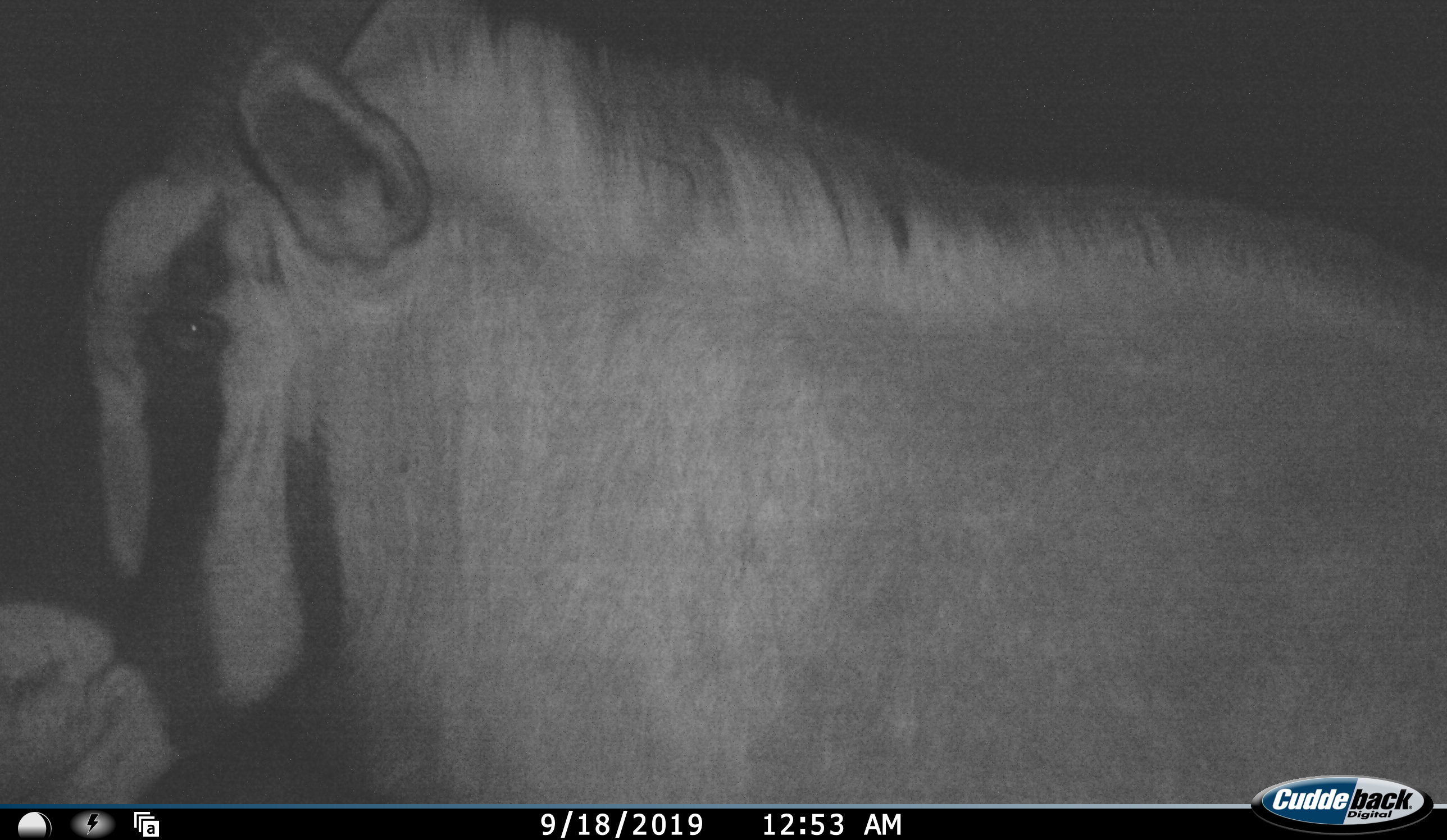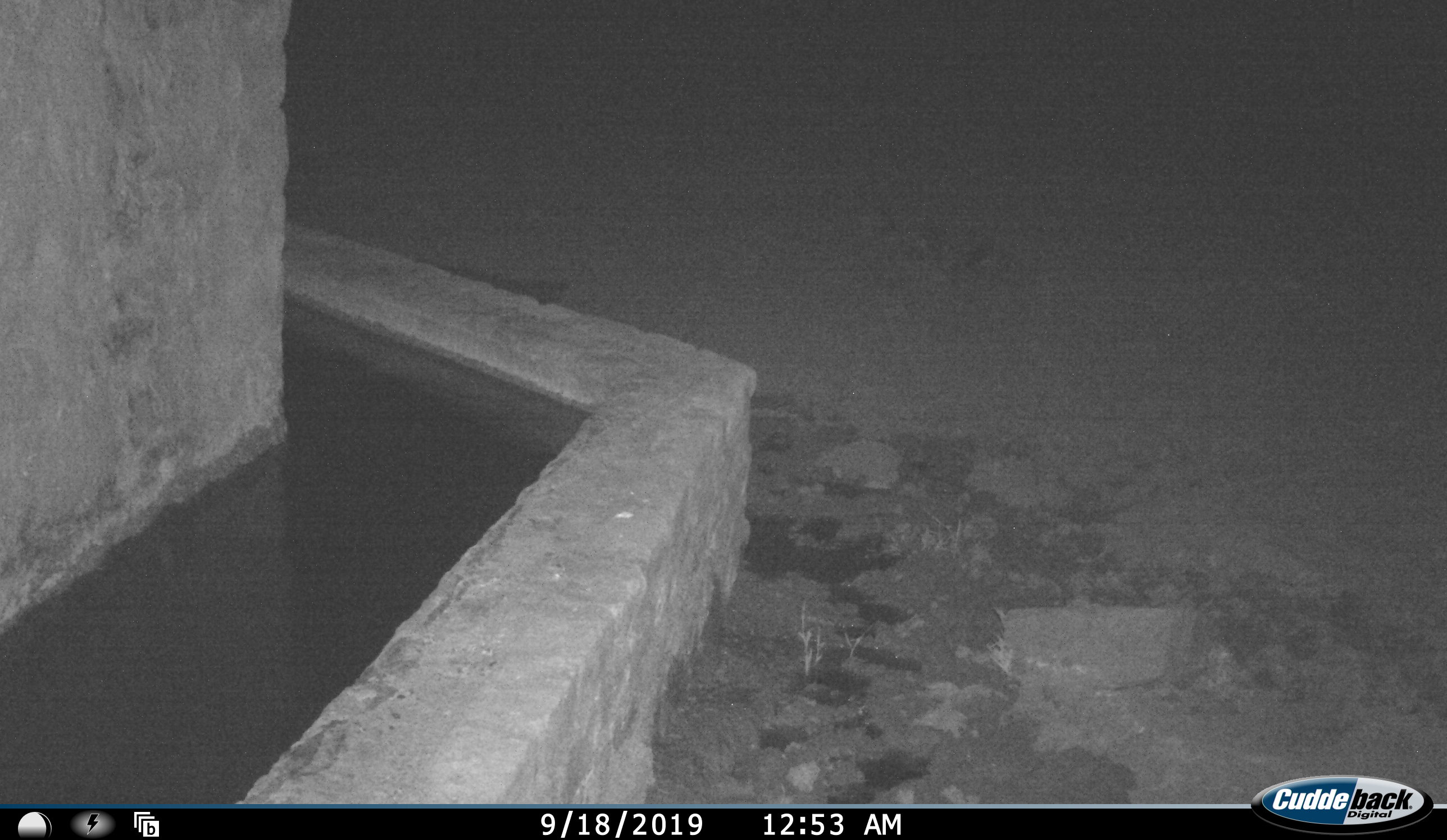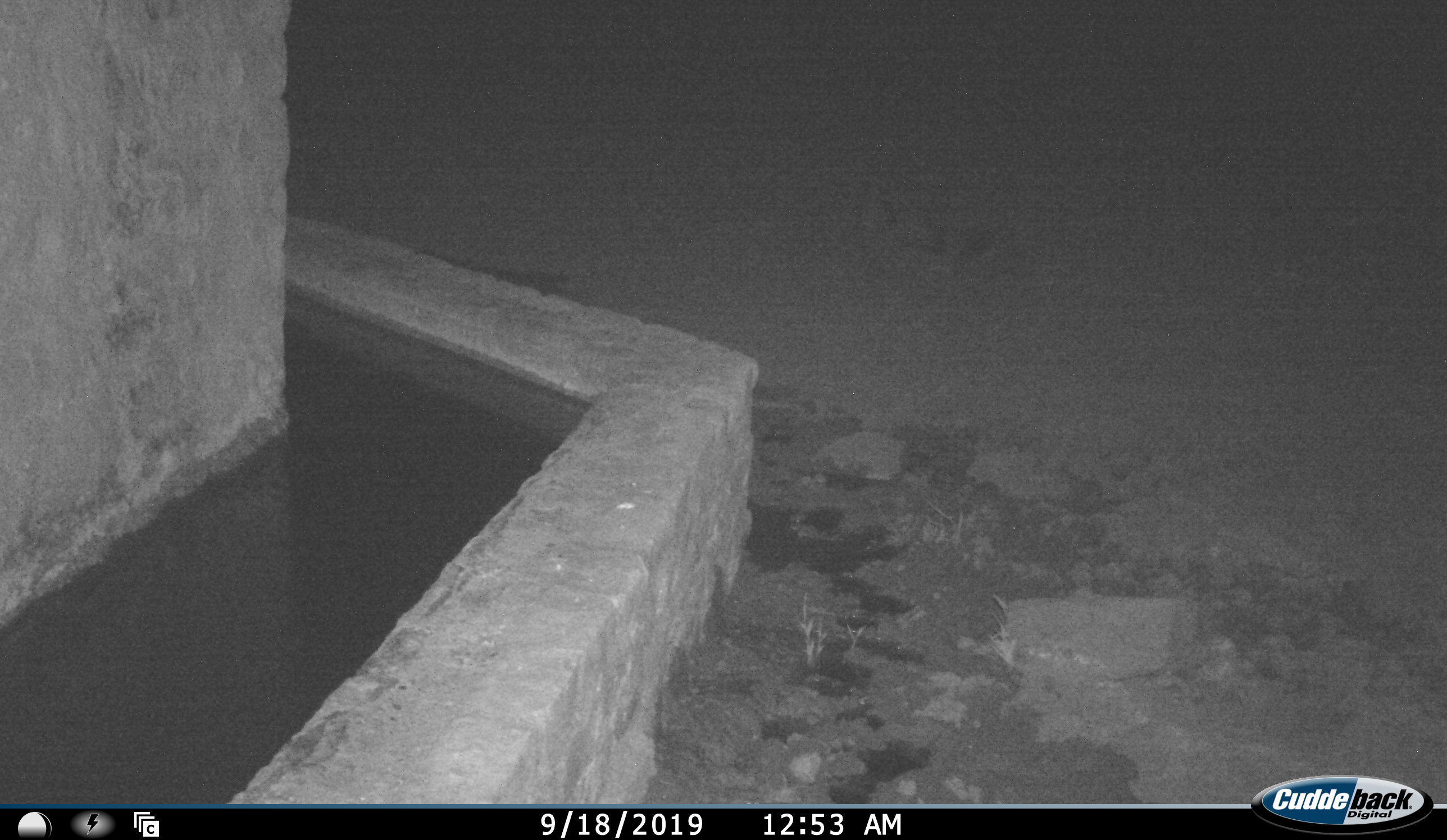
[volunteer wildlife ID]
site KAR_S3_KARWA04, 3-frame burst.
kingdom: Animalia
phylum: Chordata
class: Mammalia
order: Artiodactyla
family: Bovidae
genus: Oryx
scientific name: Oryx gazella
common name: gemsbok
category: oryx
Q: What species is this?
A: Oryx (gemsbok) (Oryx gazella).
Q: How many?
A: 1.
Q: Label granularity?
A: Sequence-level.